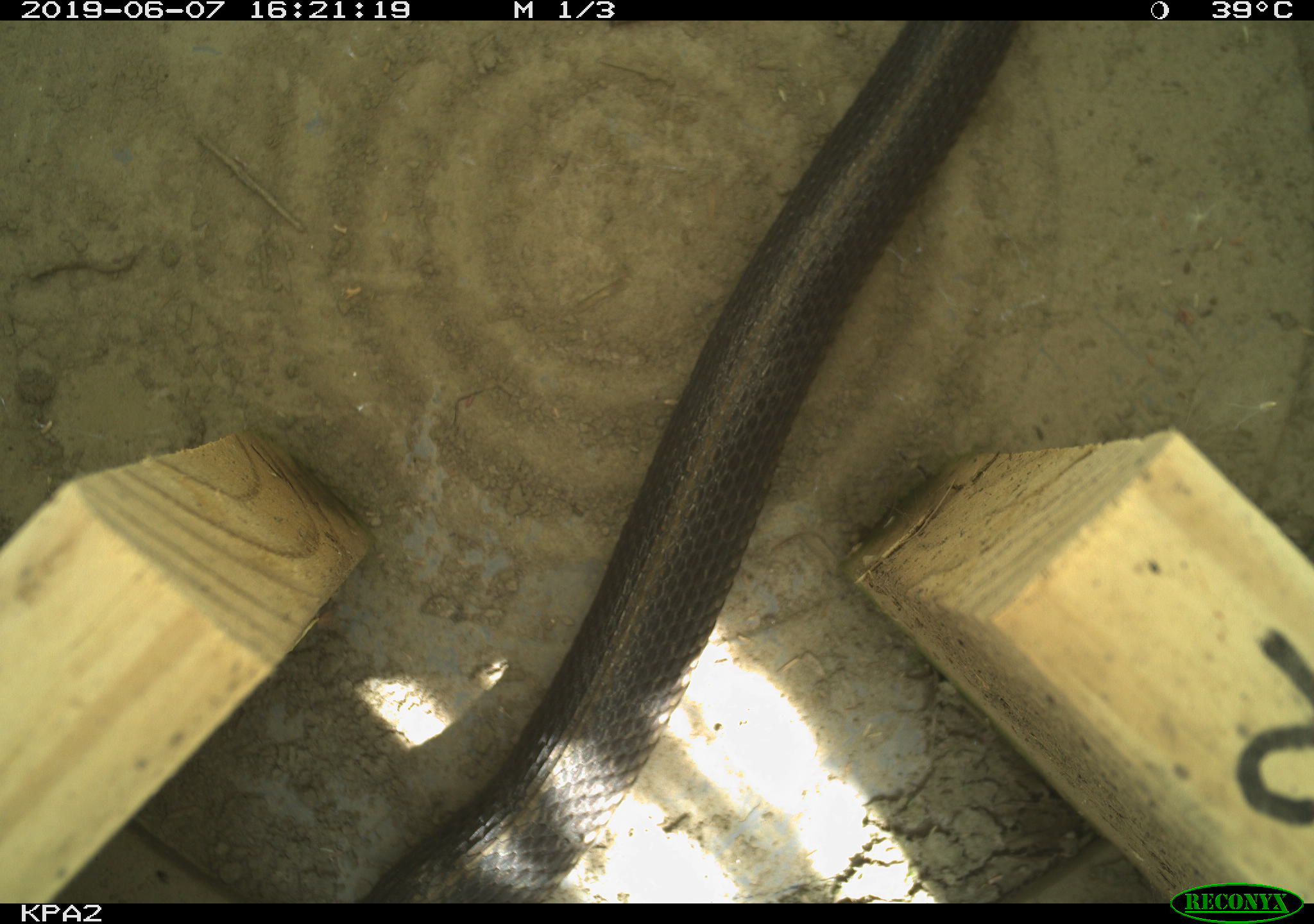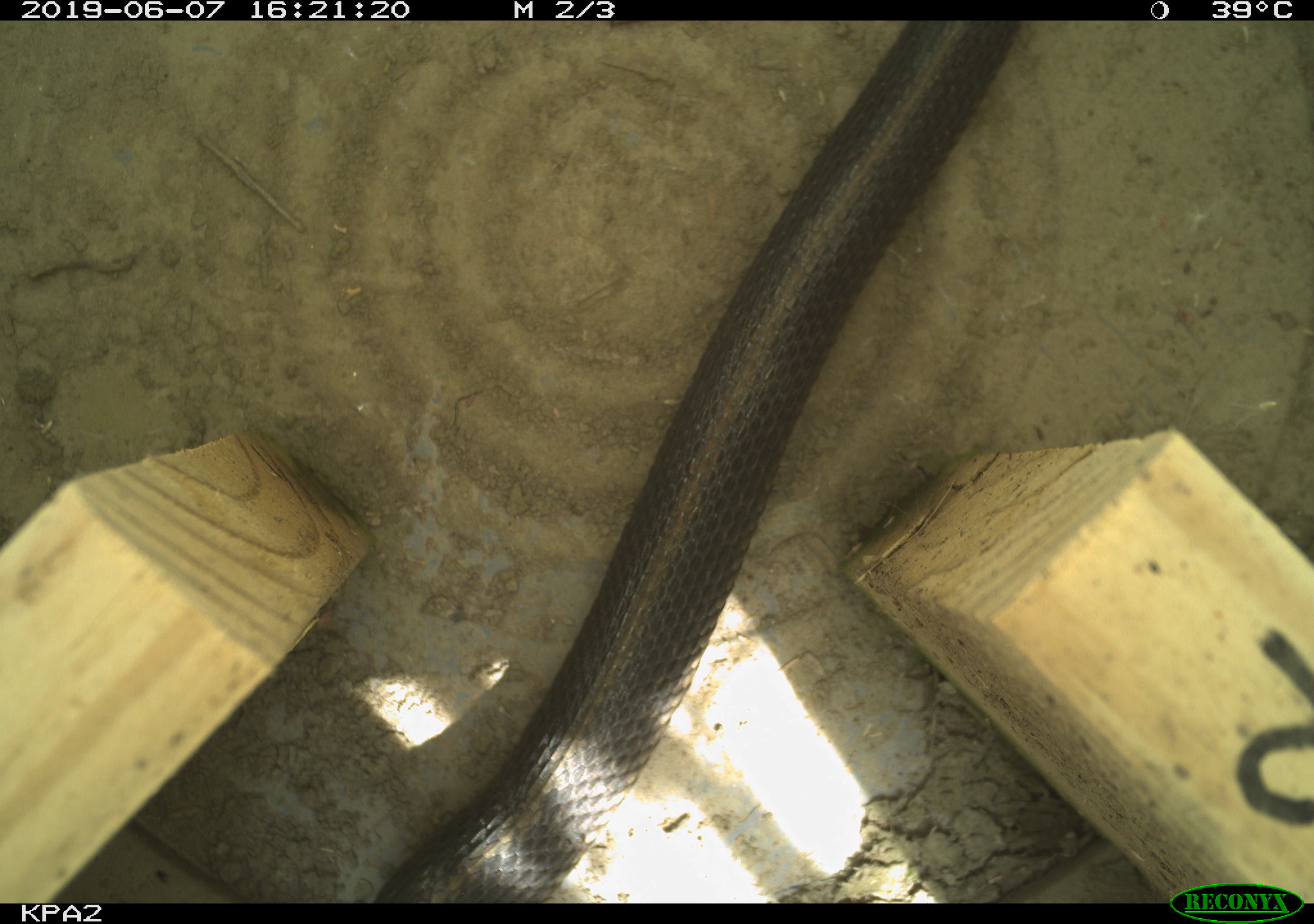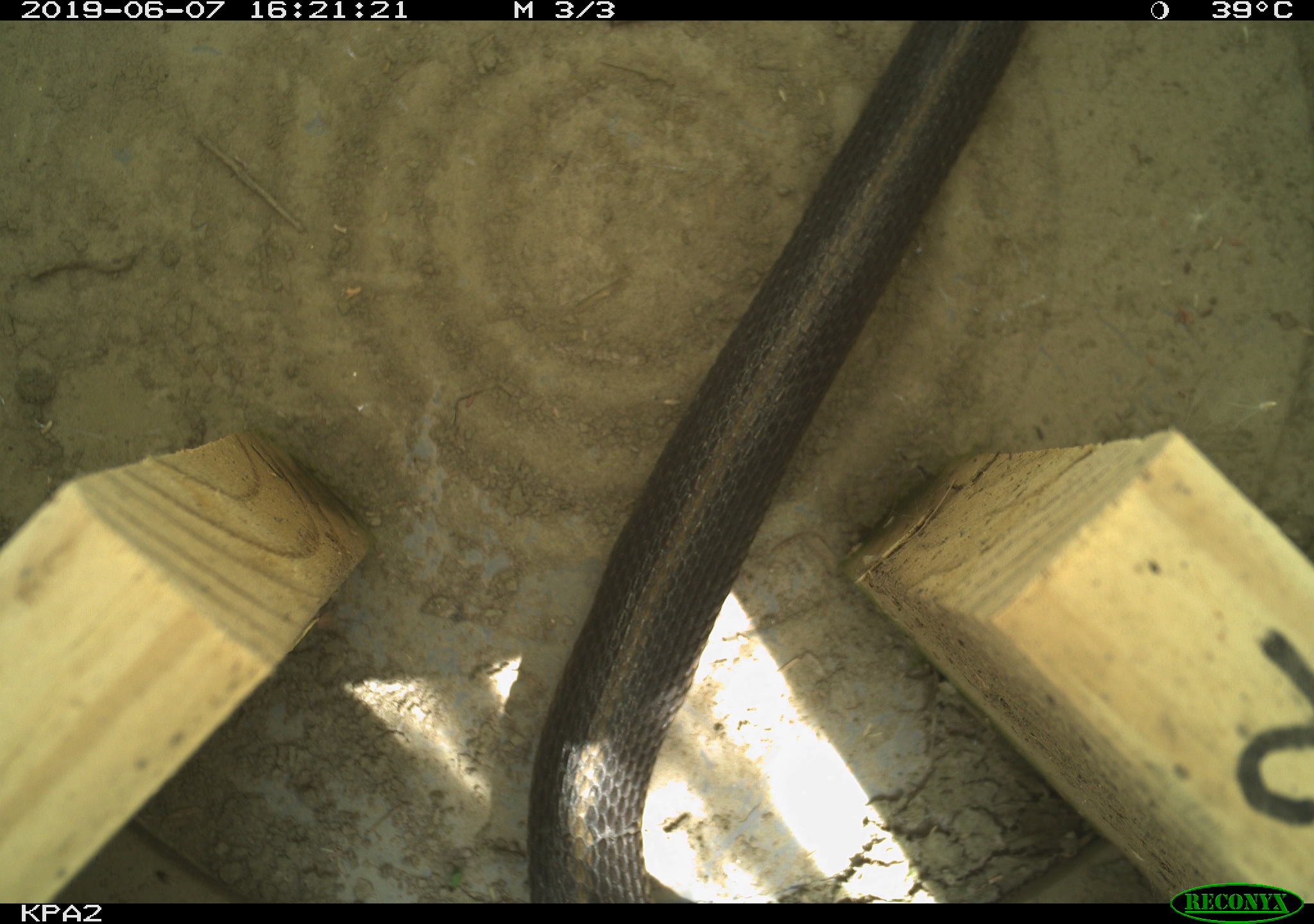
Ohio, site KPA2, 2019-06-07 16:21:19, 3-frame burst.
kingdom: Animalia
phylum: Chordata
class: Reptilia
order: Squamata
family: Colubridae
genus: Thamnophis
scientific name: Thamnophis sirtalis sirtalis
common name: eastern gartersnake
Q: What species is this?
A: Eastern gartersnake (Thamnophis sirtalis sirtalis).